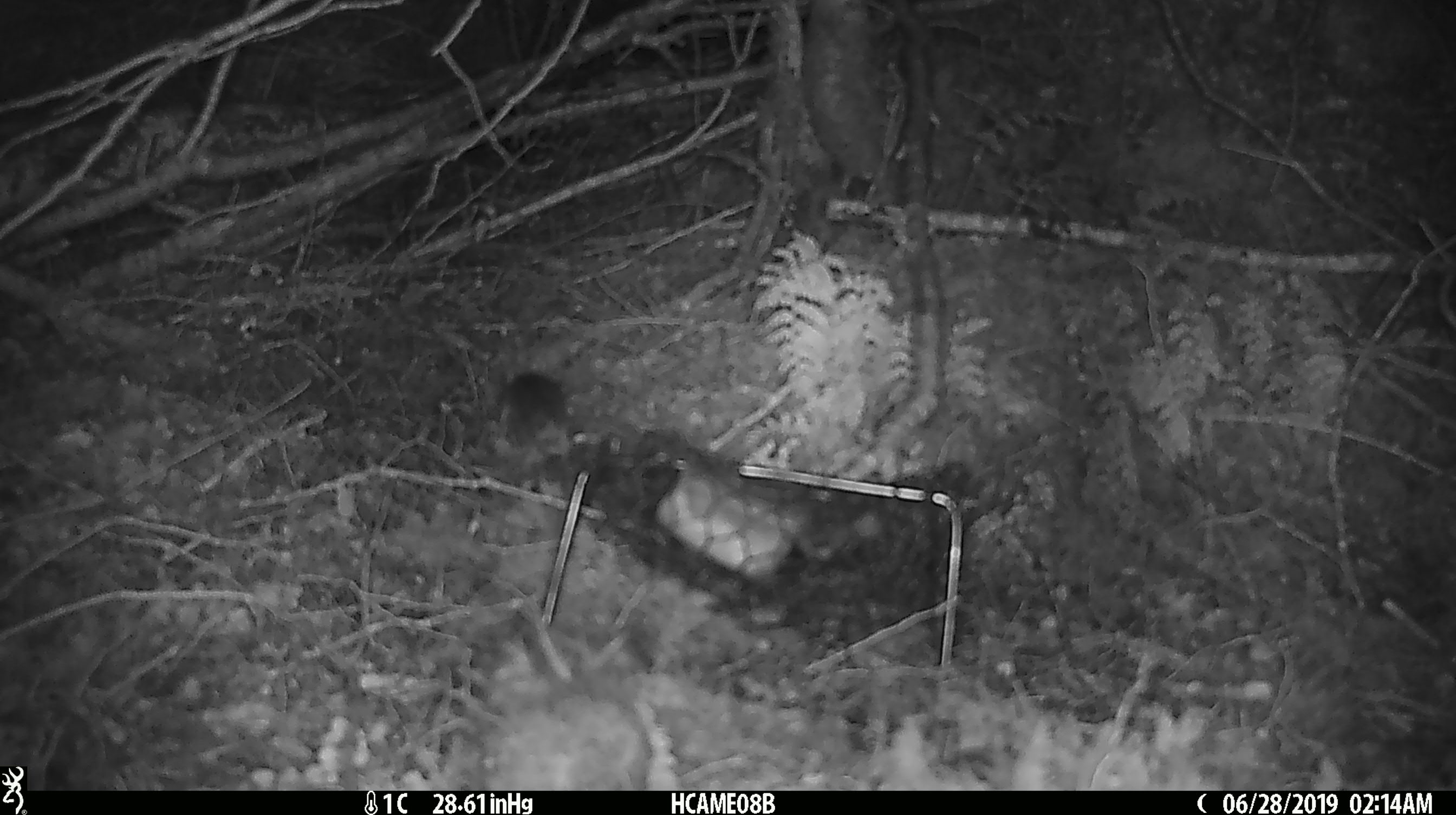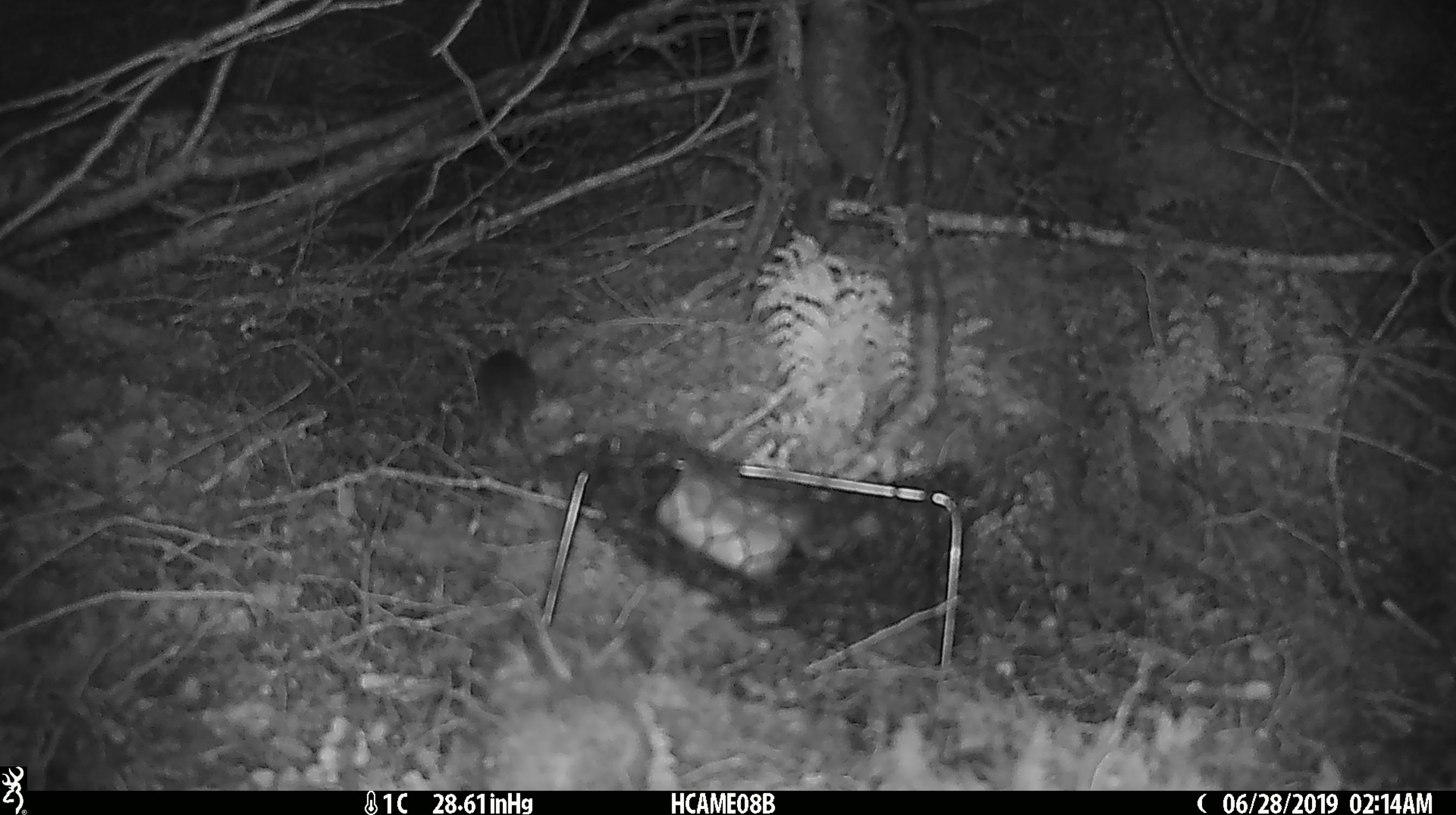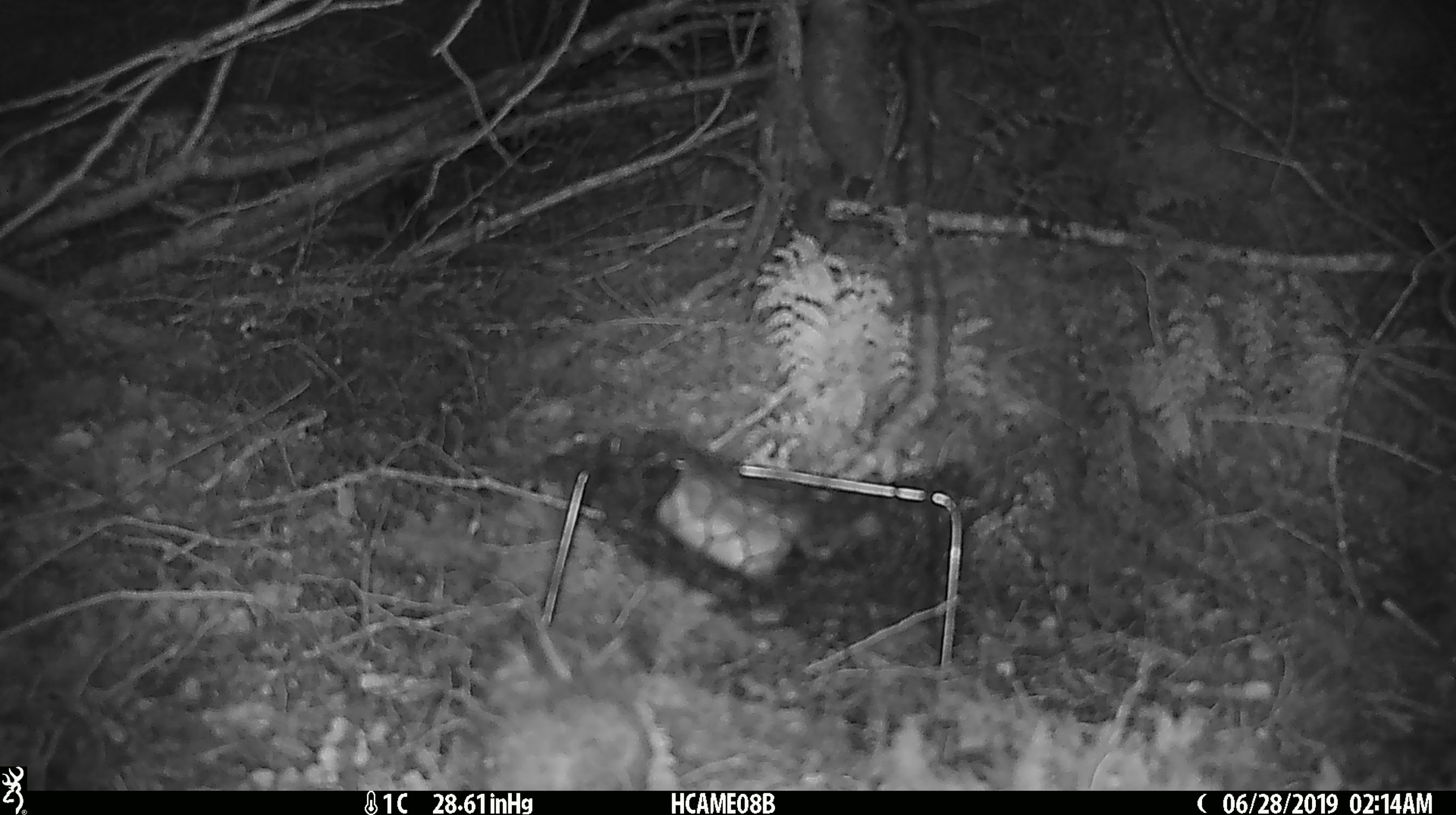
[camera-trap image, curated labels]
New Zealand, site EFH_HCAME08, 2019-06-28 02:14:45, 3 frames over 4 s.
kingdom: Animalia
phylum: Chordata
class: Mammalia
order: Rodentia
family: Muridae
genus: Mus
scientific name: Mus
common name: mouse